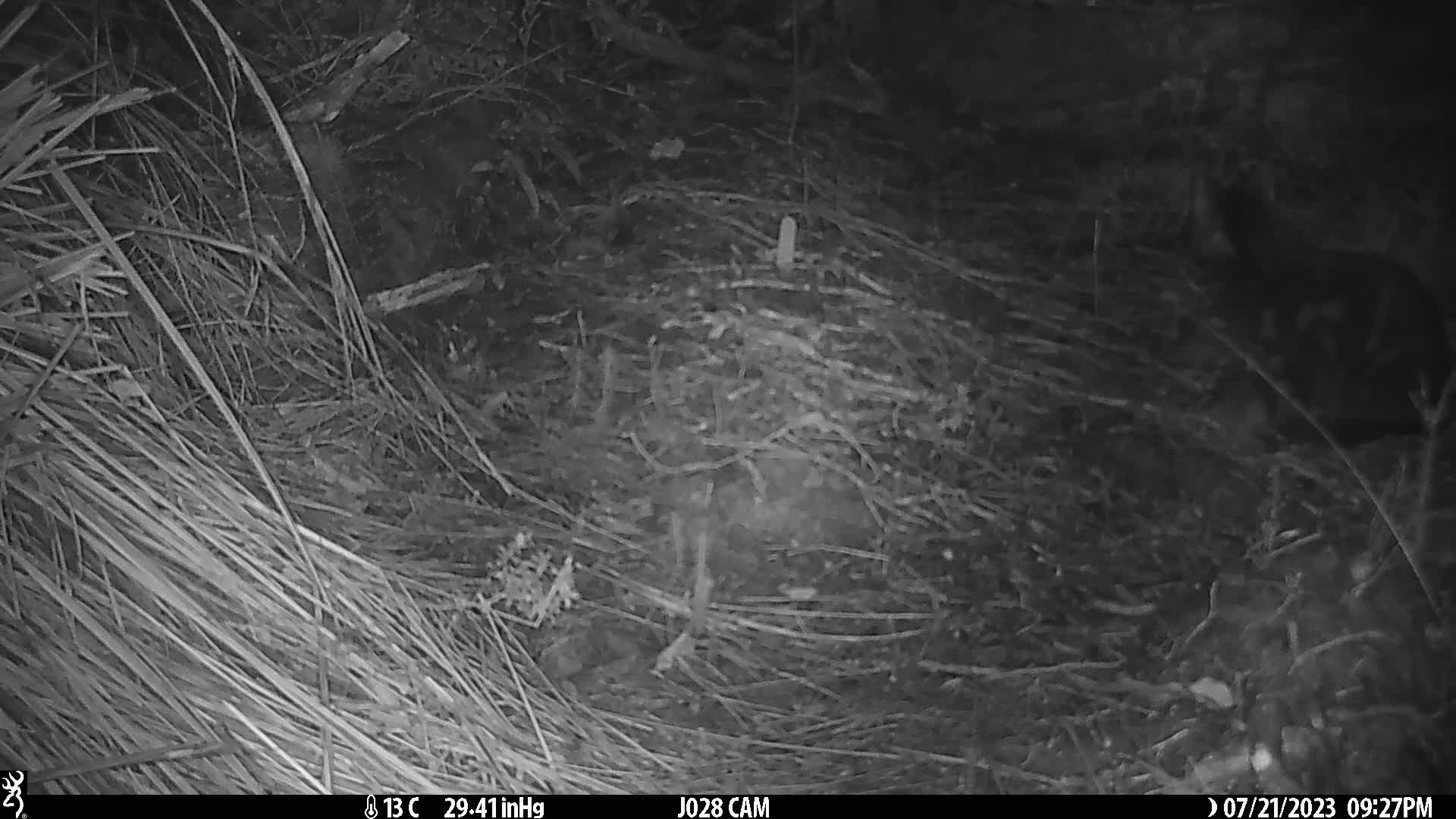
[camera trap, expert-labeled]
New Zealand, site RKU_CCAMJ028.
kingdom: Animalia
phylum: Chordata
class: Mammalia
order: Carnivora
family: Felidae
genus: Felis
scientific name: Felis catus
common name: domestic cat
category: cat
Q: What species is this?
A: Cat (domestic cat) (Felis catus).